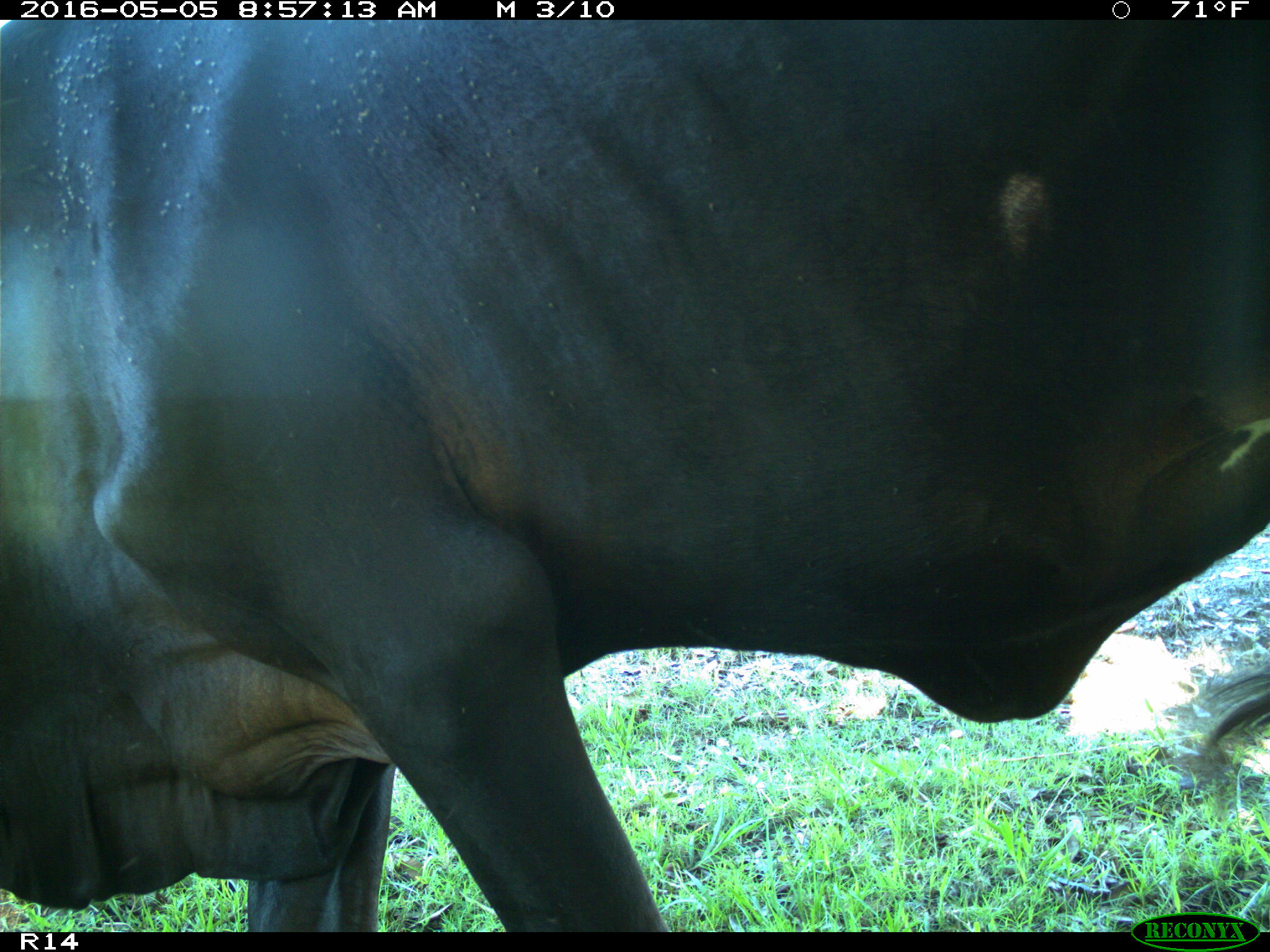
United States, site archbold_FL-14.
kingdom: Animalia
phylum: Chordata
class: Mammalia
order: Artiodactyla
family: Bovidae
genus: Bos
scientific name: Bos taurus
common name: domestic cow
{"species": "Bos taurus (domestic cow)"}